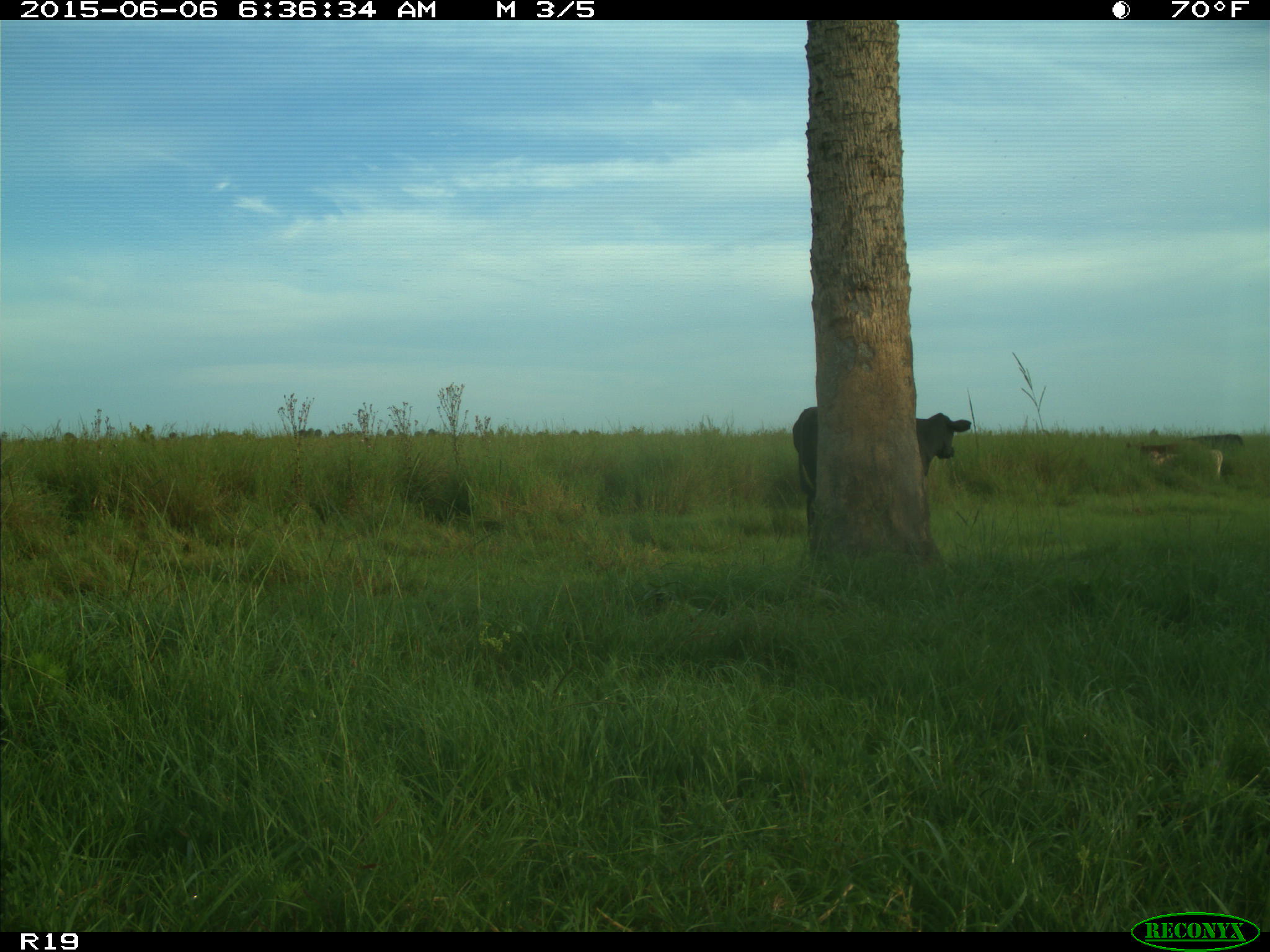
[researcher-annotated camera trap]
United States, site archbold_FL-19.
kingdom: Animalia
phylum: Chordata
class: Mammalia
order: Artiodactyla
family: Bovidae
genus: Bos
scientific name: Bos taurus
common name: domestic cow